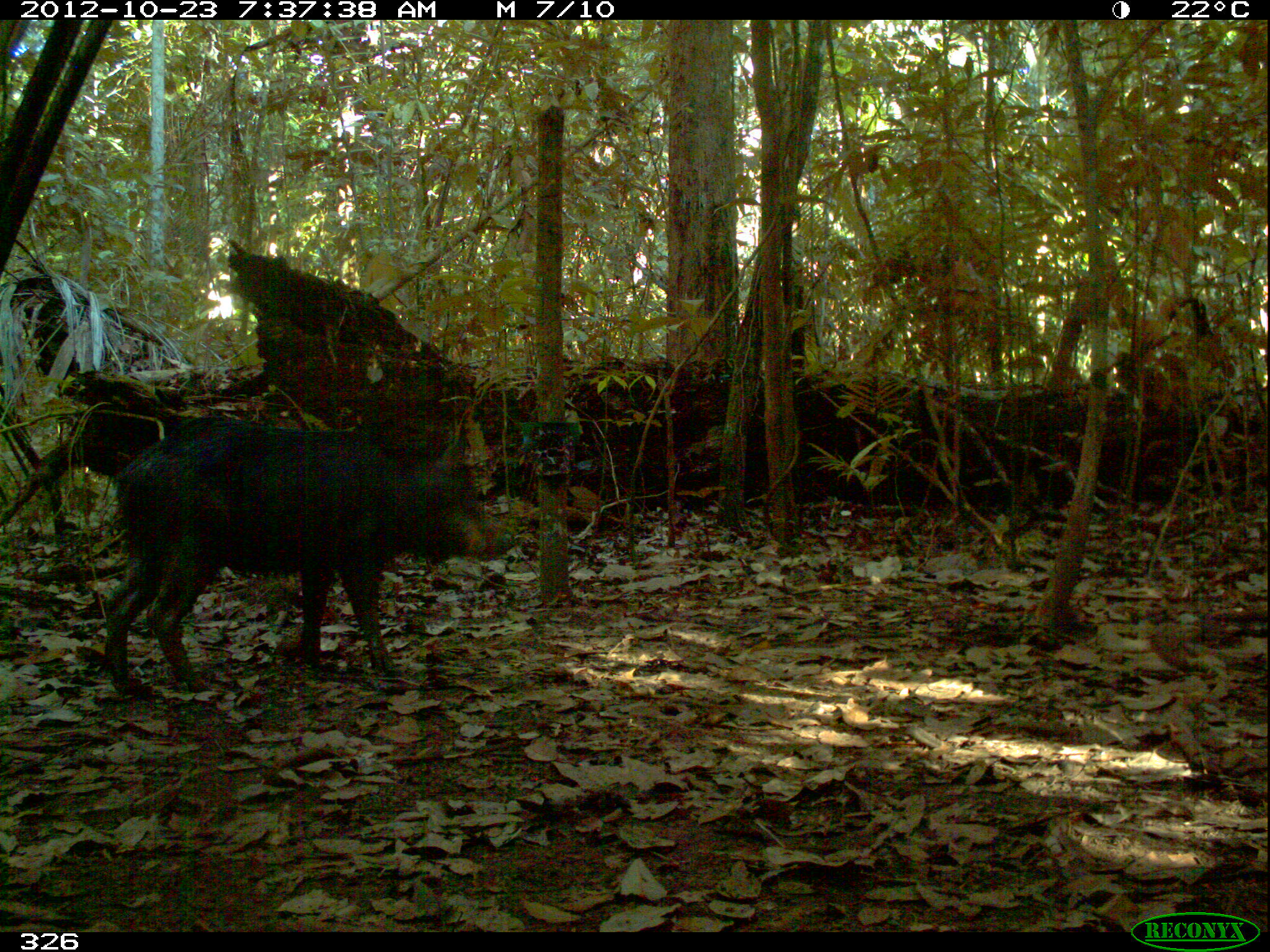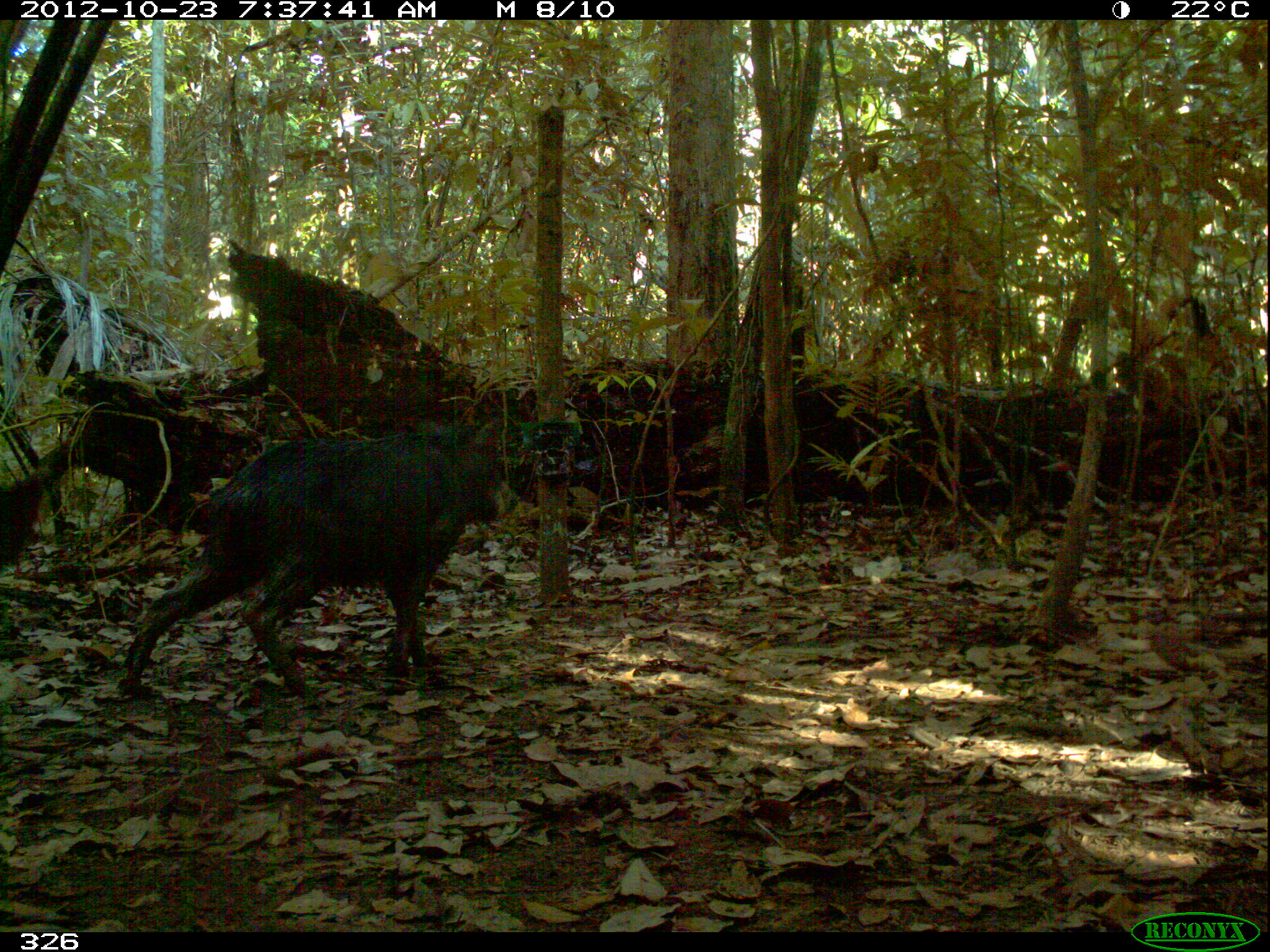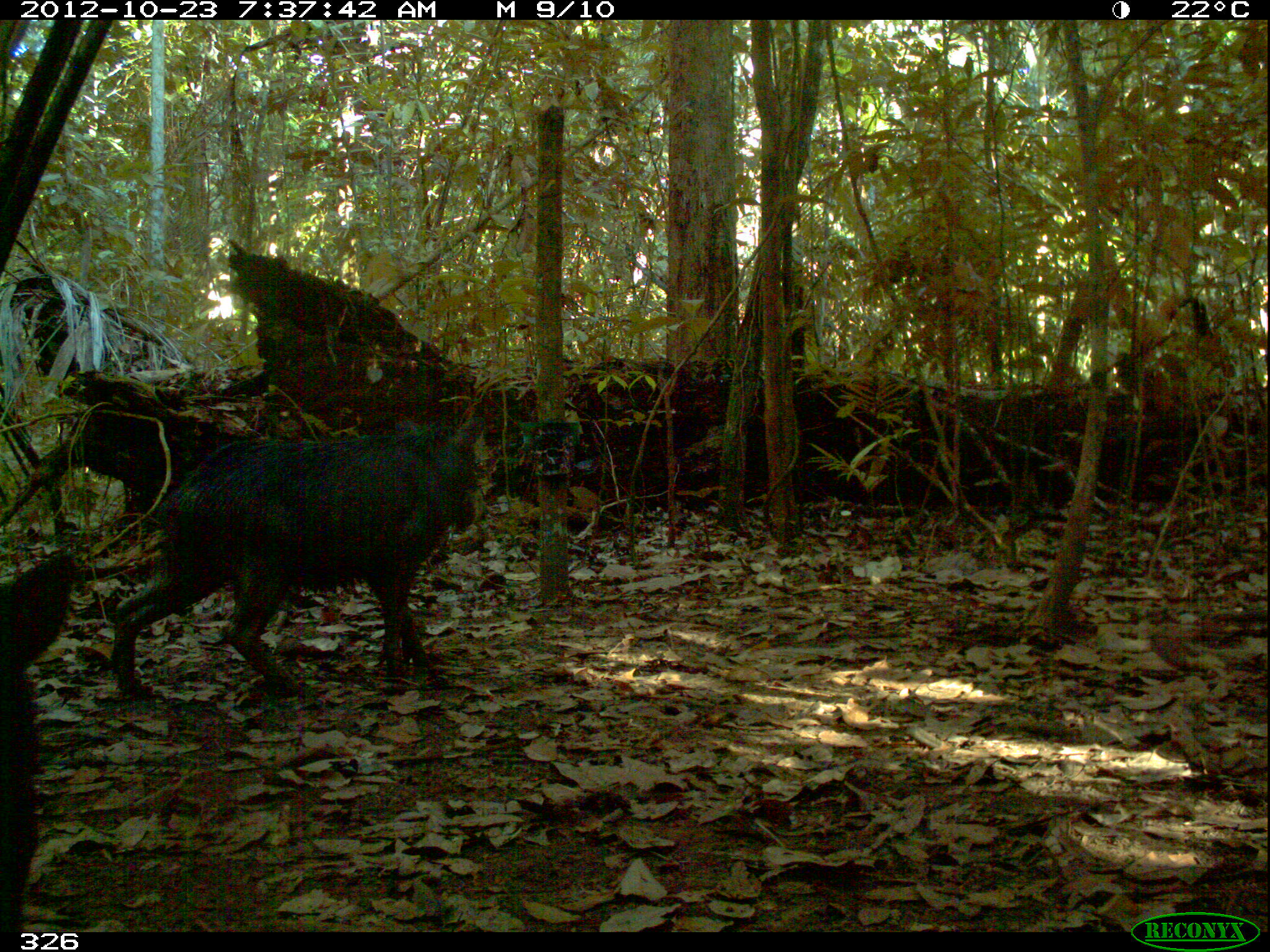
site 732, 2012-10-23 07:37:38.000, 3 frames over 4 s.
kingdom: Animalia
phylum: Chordata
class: Mammalia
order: Artiodactyla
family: Tayassuidae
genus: Tayassu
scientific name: Tayassu pecari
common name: white-lipped peccary